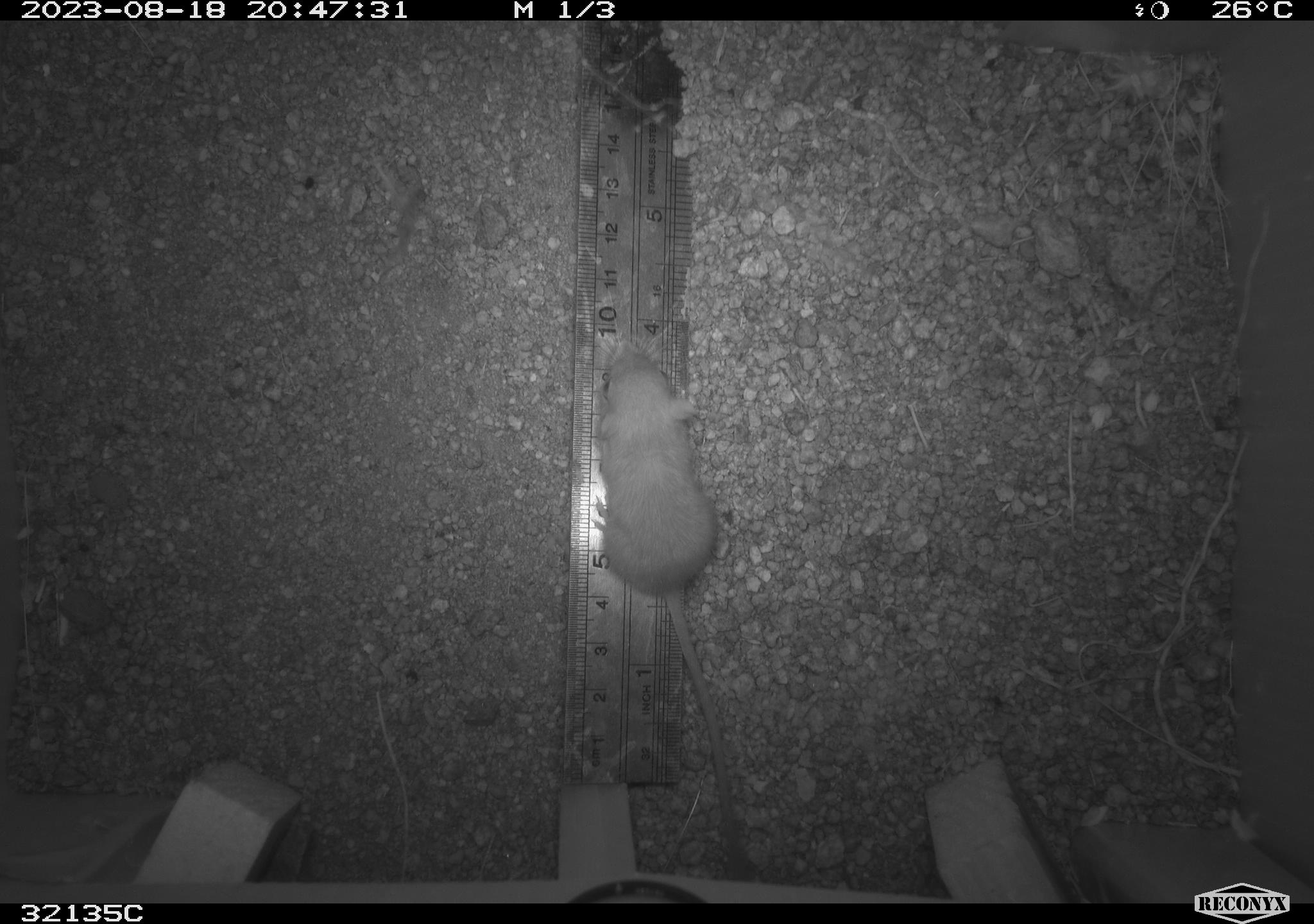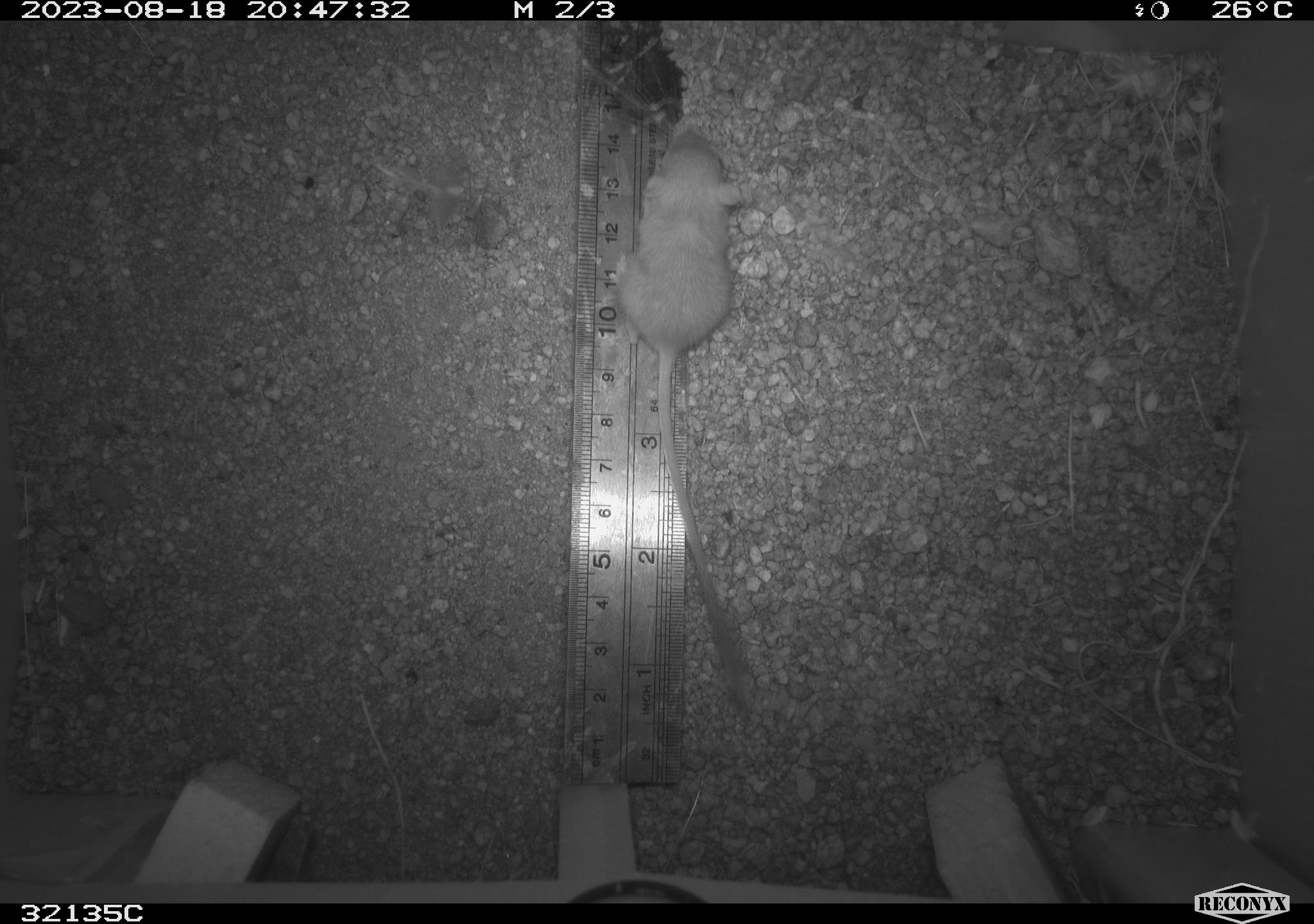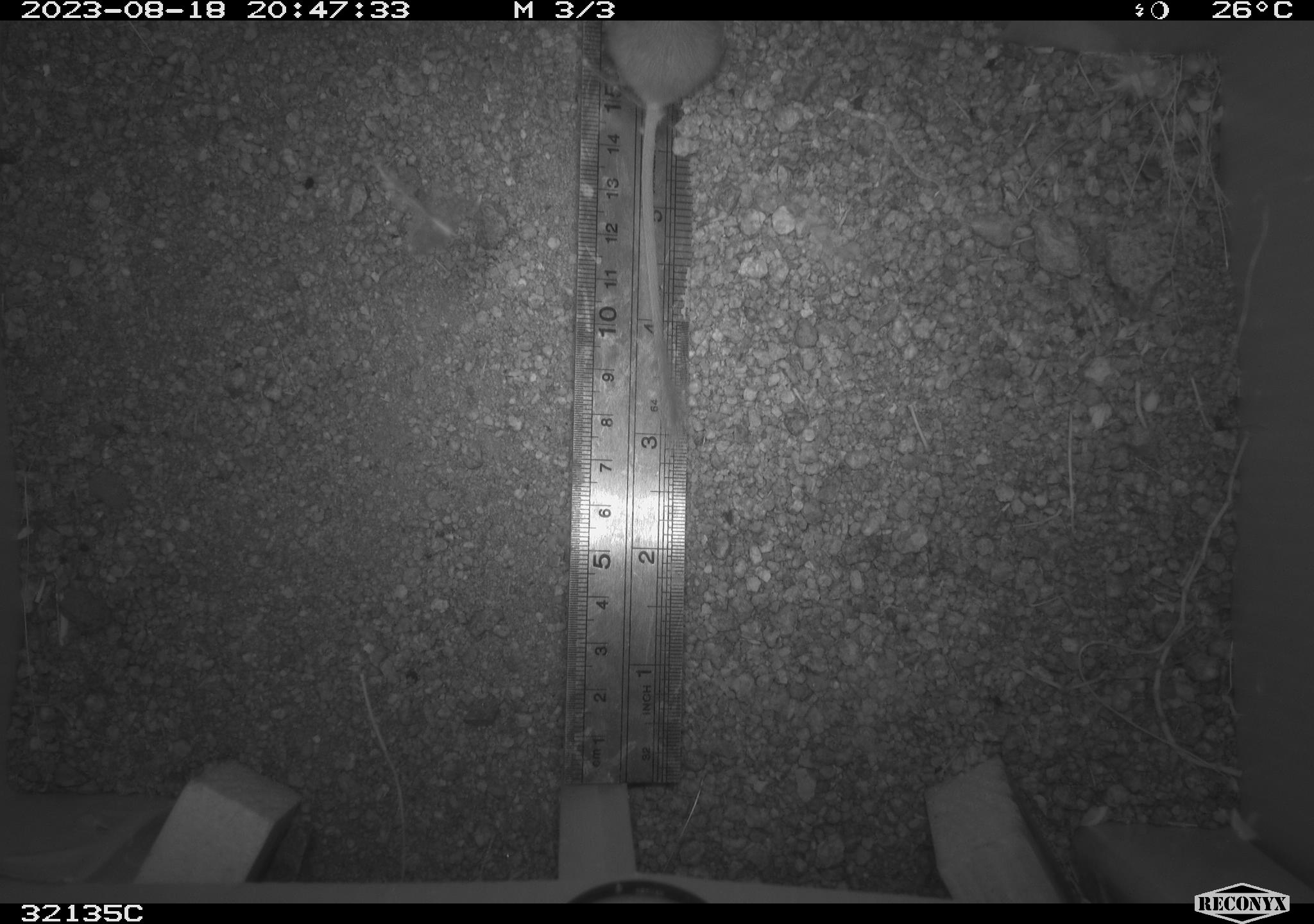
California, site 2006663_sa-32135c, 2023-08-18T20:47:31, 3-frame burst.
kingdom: Animalia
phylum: Chordata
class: Mammalia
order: Rodentia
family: Heteromyidae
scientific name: Heteromyidae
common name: kangaroo rats and pocket mice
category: heteromyidae family